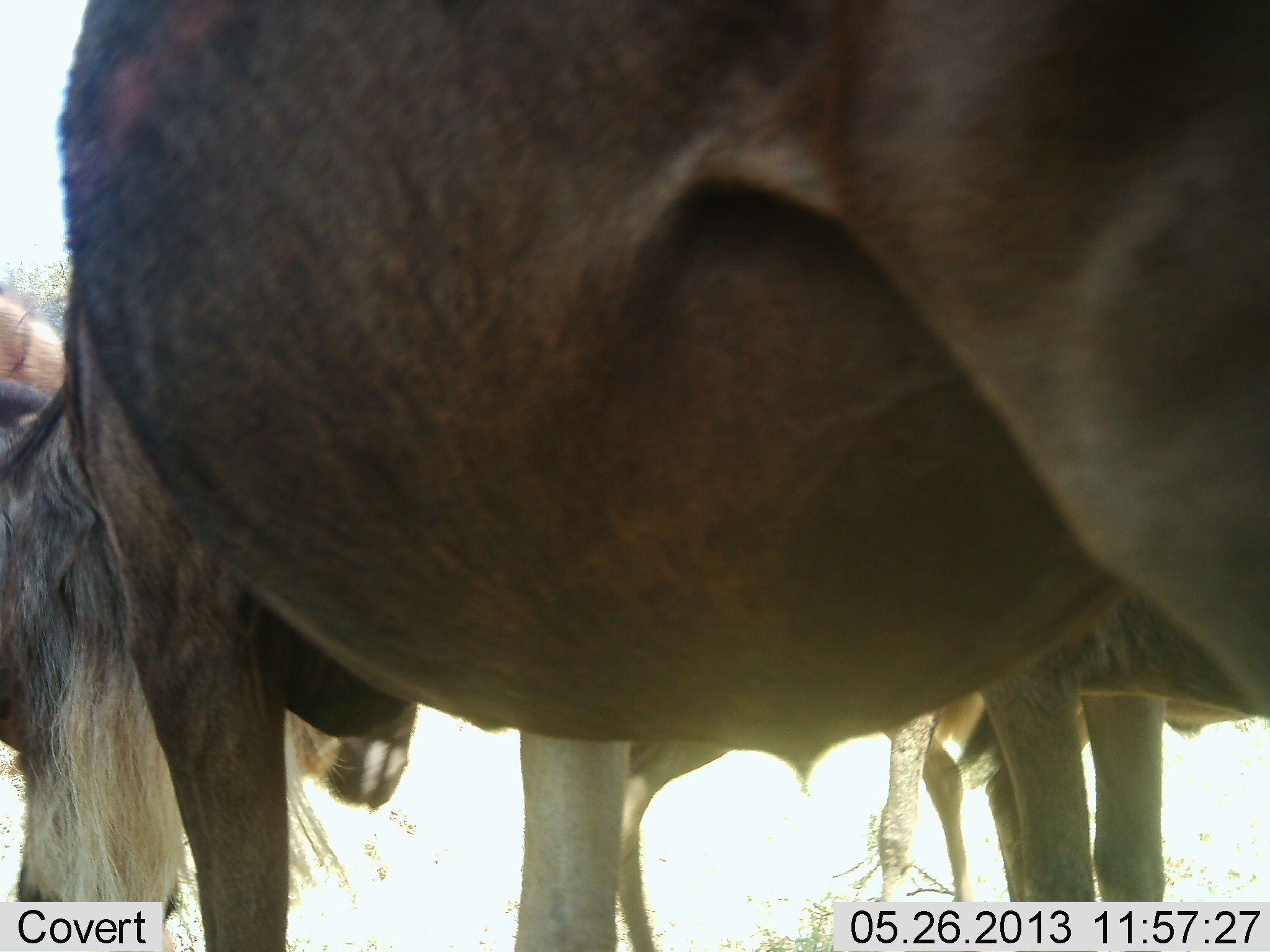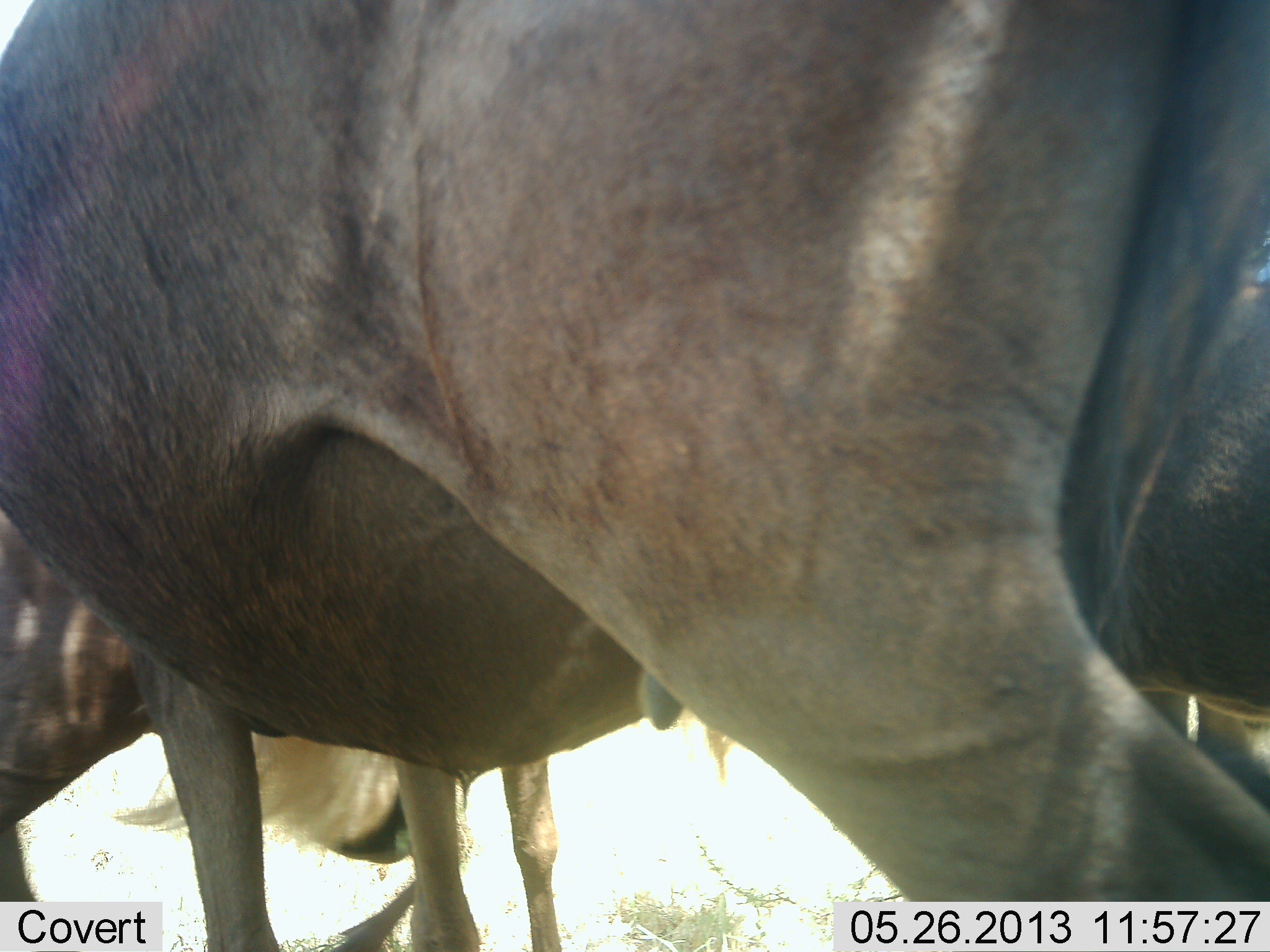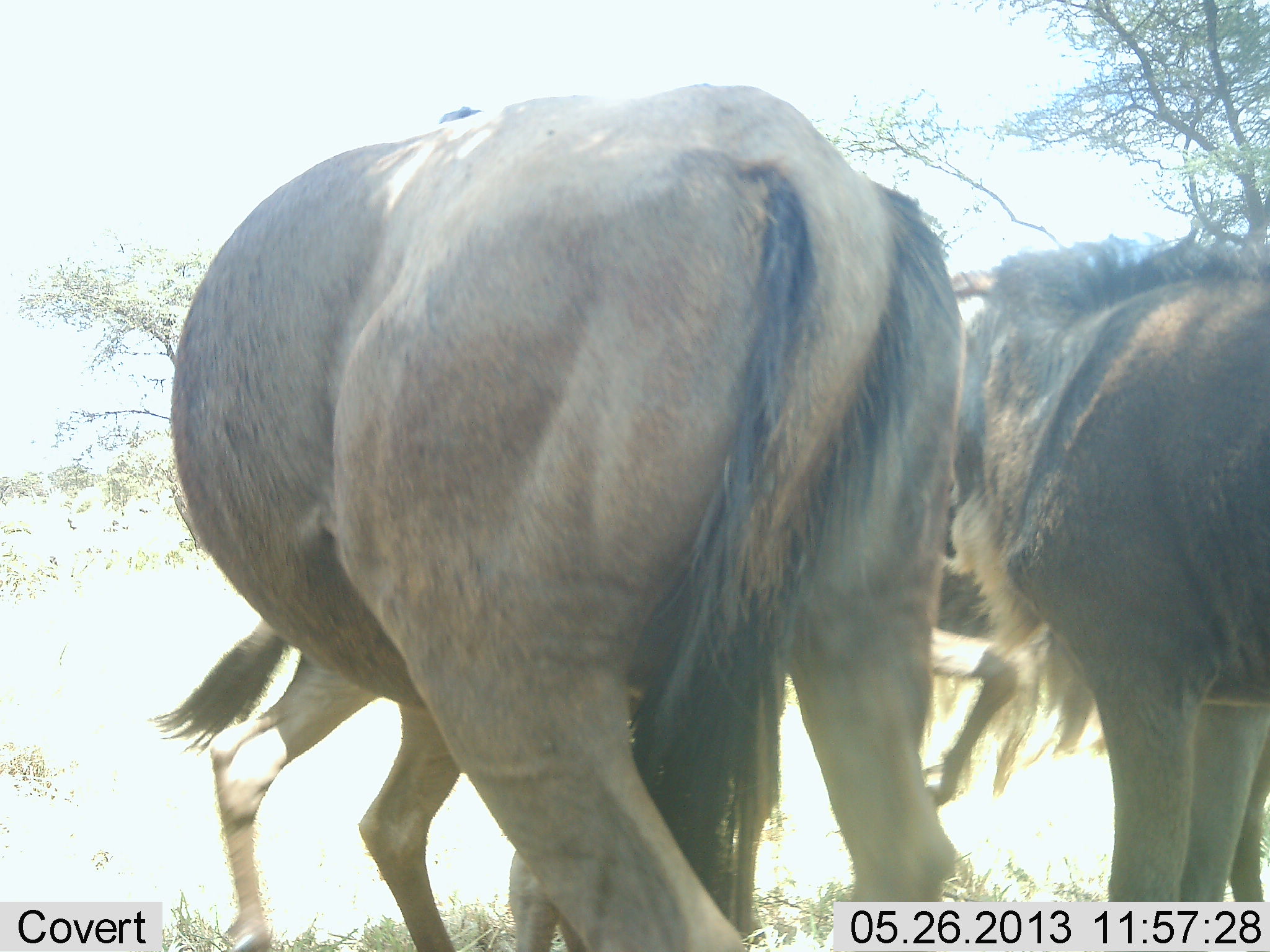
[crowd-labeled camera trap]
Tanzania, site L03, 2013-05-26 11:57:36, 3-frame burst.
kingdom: Animalia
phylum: Chordata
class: Mammalia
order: Artiodactyla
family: Bovidae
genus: Connochaetes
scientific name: Connochaetes taurinus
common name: blue wildebeest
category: wildebeest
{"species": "wildebeest (blue wildebeest) (Connochaetes taurinus)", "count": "3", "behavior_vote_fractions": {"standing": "50%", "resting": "10%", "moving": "80%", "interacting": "10%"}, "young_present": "10%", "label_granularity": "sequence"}